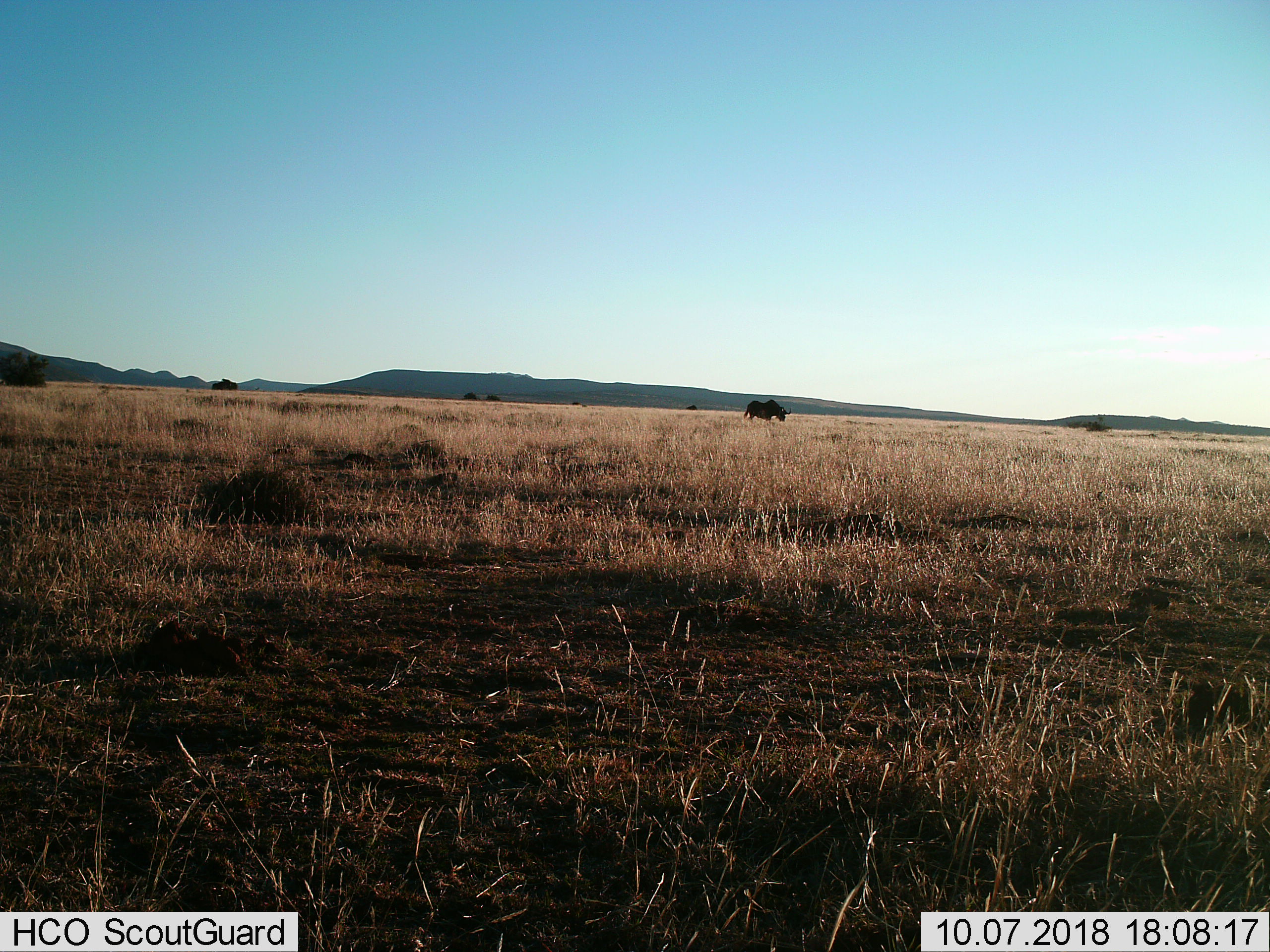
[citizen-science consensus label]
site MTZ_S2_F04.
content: unidentified animal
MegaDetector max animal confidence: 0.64